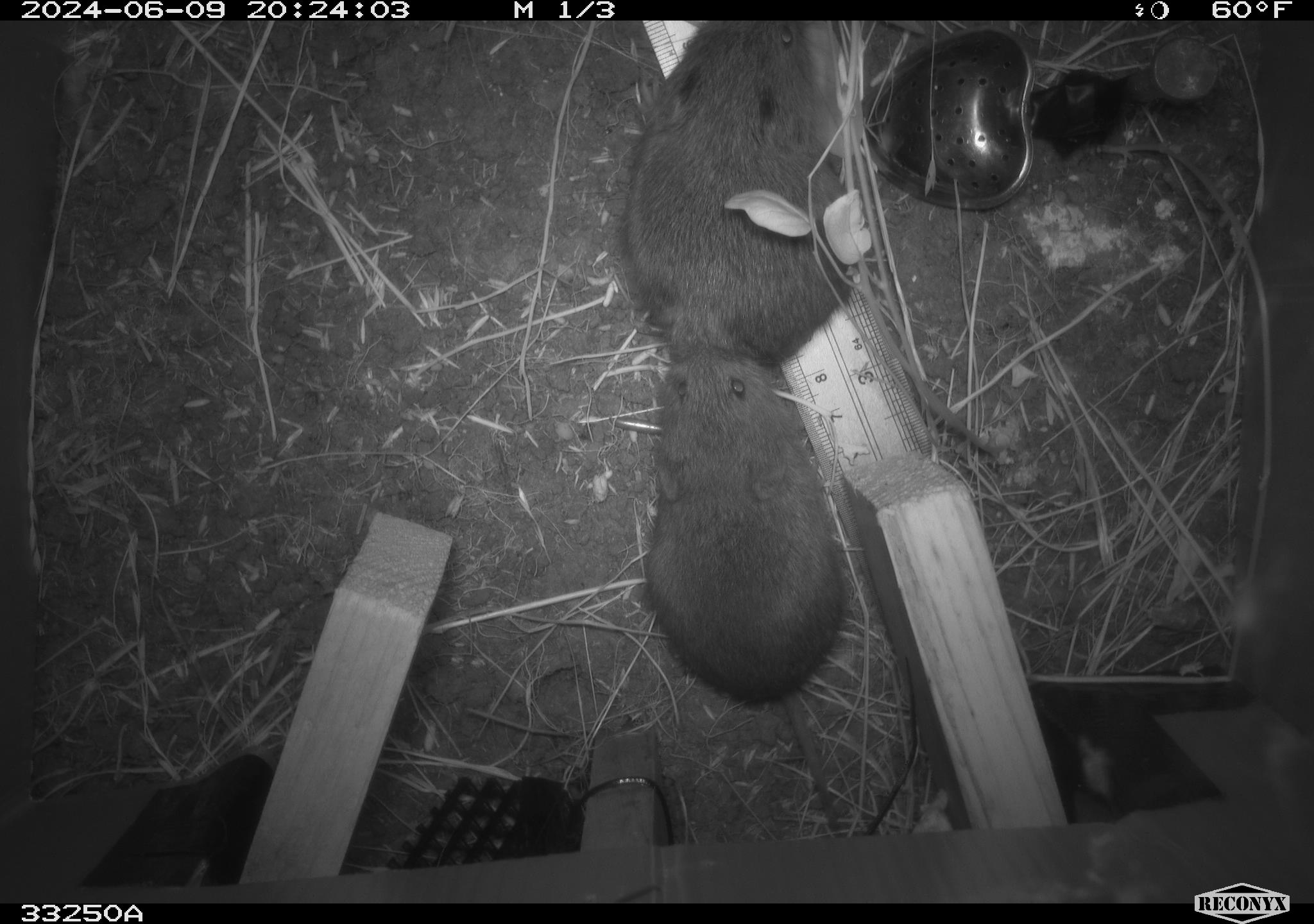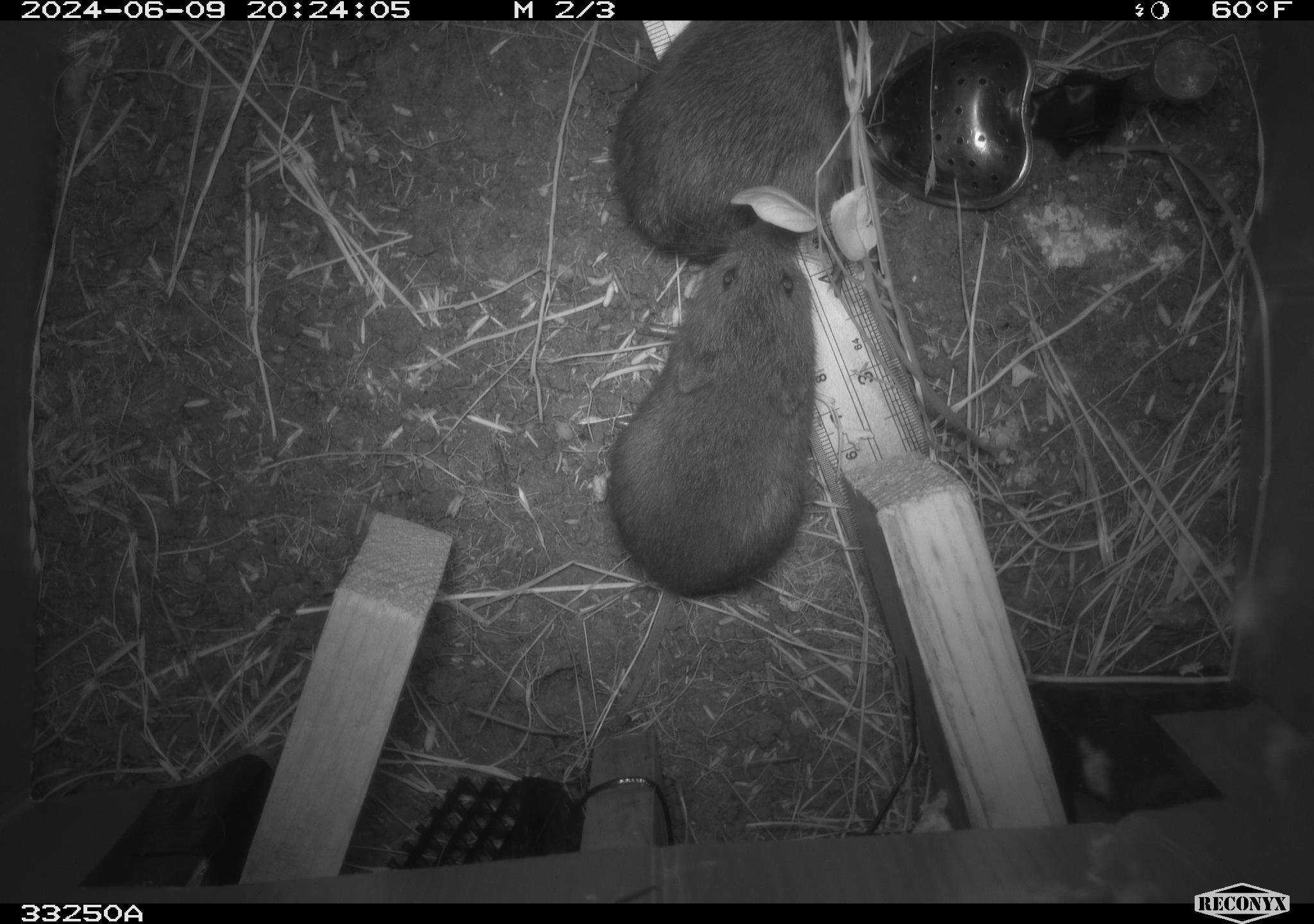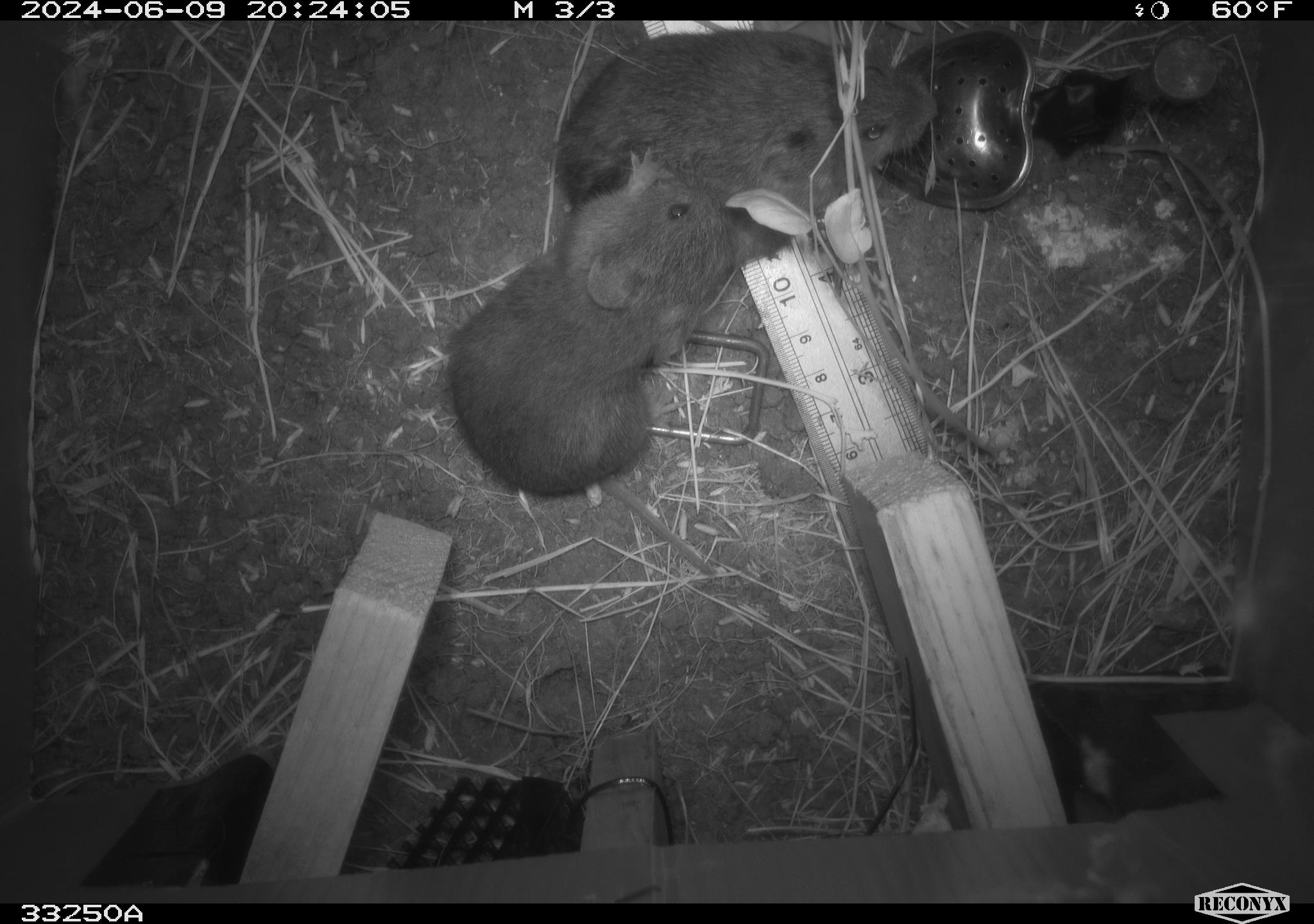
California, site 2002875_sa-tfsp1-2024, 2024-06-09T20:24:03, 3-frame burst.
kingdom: Animalia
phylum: Chordata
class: Mammalia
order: Rodentia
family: Cricetidae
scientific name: Arvicolinae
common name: voles, lemmings, and muskrats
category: arvicolinae subfamily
Arvicolinae subfamily (voles, lemmings, and muskrats) (Arvicolinae).